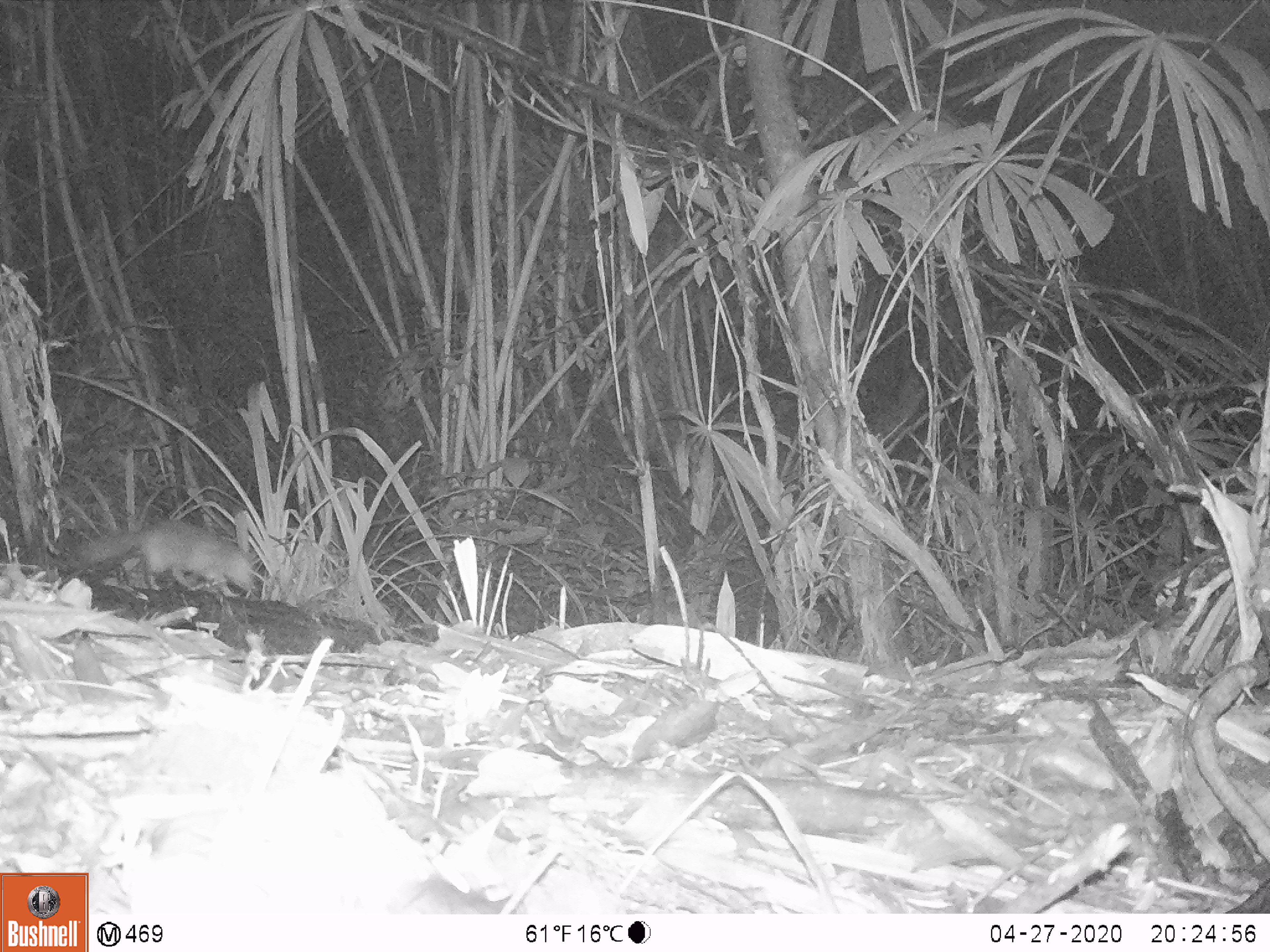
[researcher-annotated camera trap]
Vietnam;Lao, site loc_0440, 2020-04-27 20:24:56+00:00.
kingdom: Animalia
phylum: Chordata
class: Mammalia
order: Carnivora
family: Mustelidae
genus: Melogale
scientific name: Melogale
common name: ferret badger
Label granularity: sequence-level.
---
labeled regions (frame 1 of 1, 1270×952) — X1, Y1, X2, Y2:
ferret badger: 80, 521, 257, 597